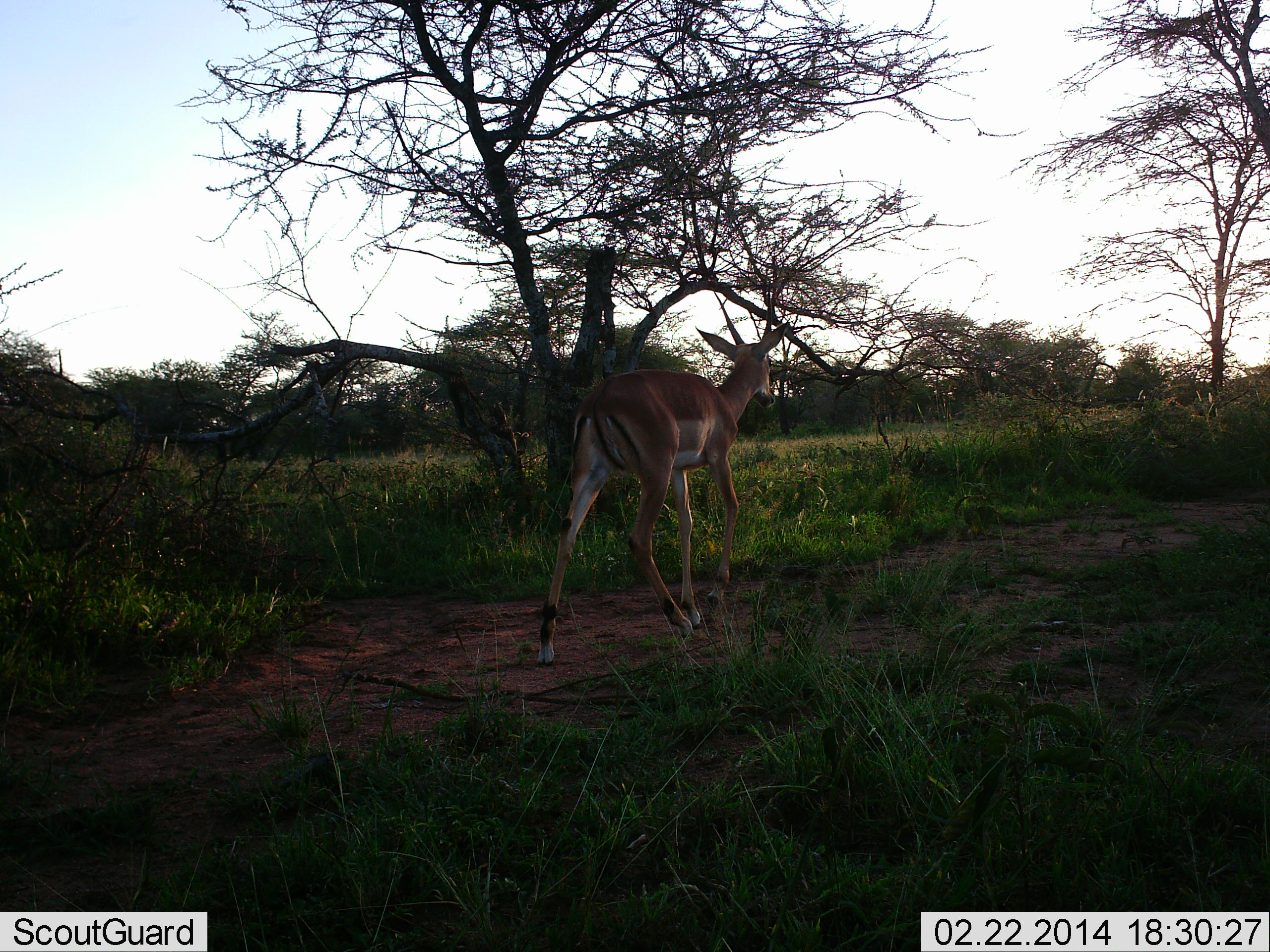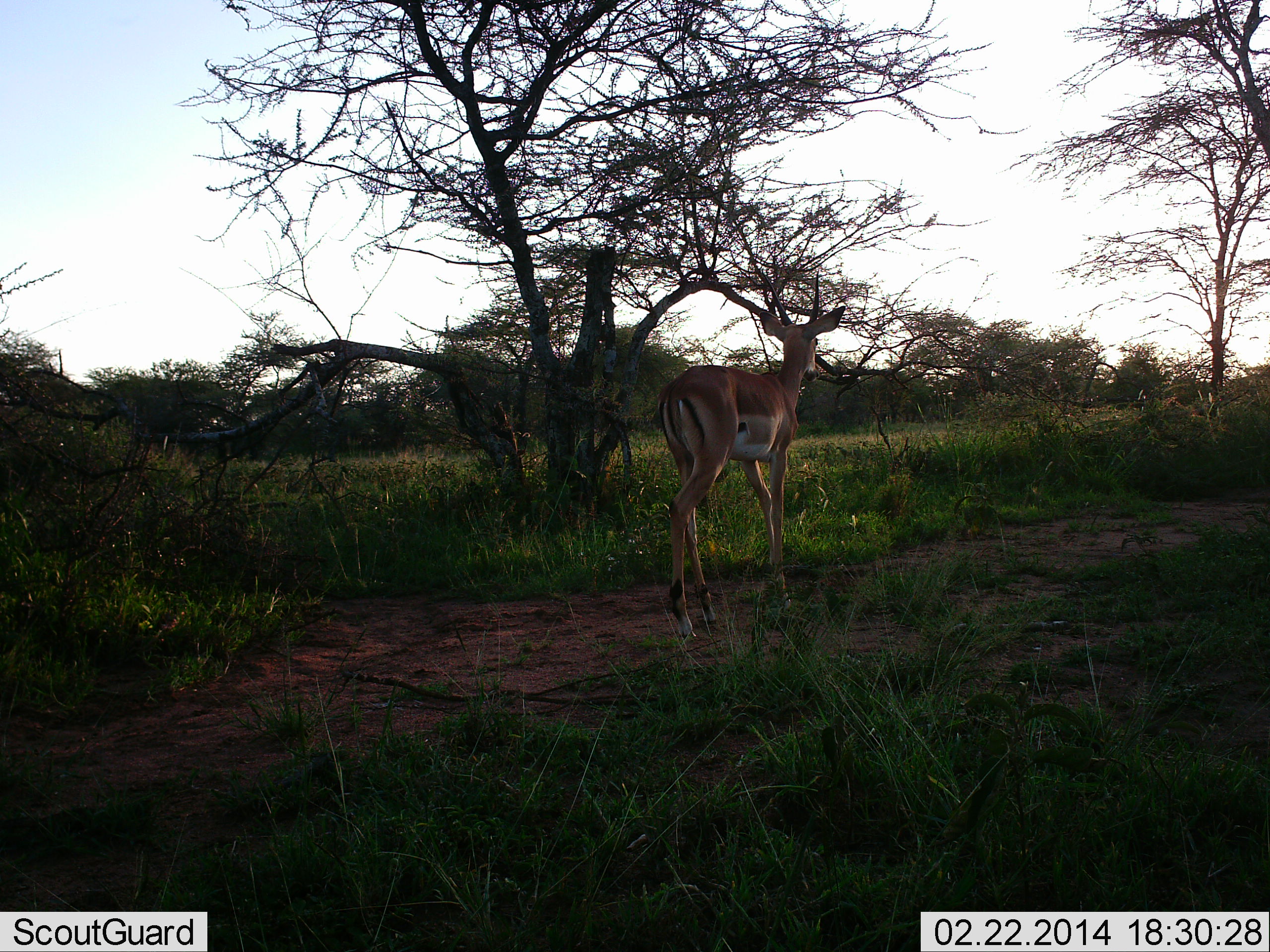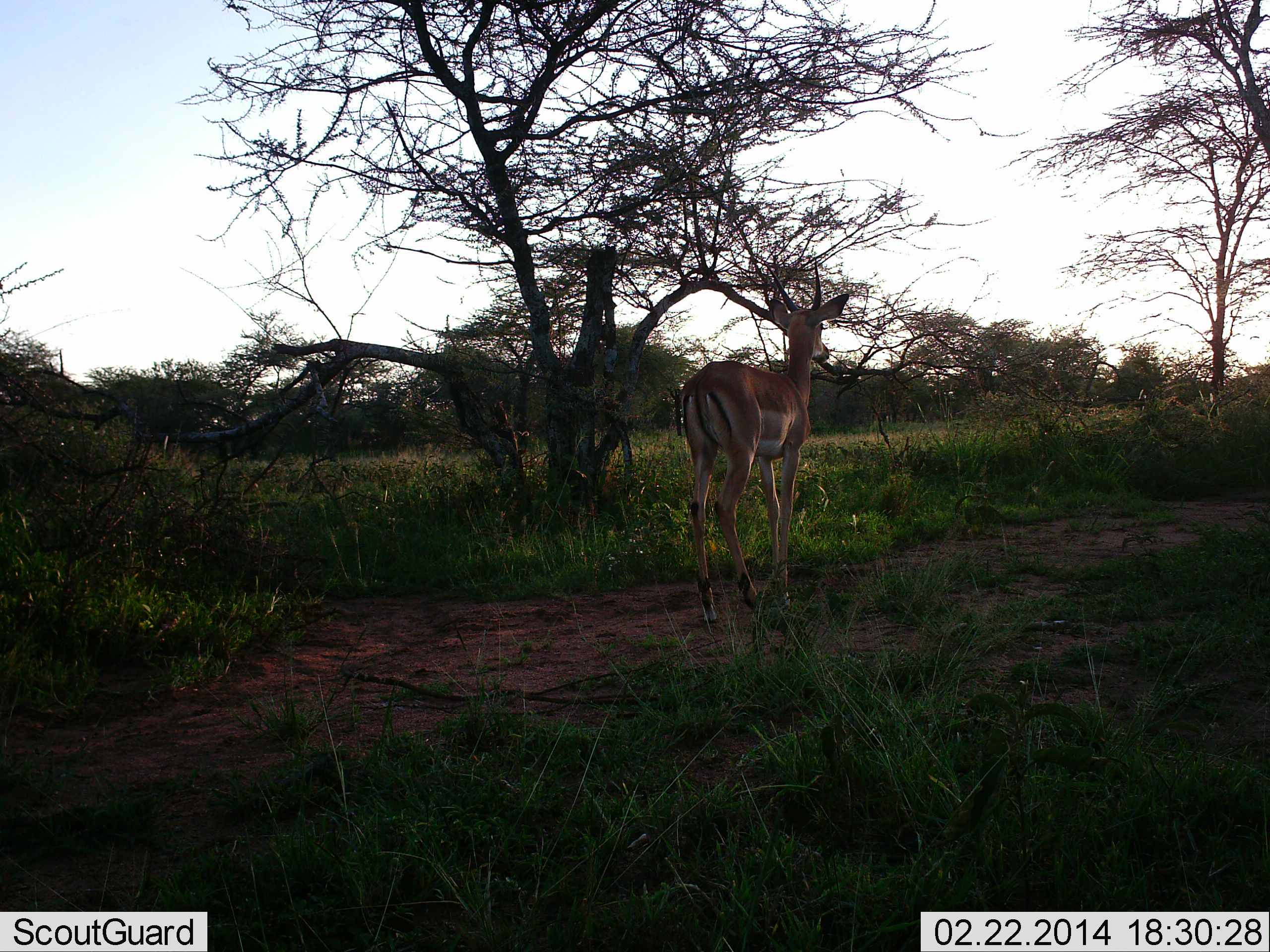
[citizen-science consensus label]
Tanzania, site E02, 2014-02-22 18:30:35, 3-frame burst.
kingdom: Animalia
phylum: Chordata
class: Mammalia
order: Artiodactyla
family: Bovidae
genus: Nanger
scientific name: Nanger granti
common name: grant's gazelle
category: gazellegrants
Gazellegrants (grant's gazelle) (Nanger granti), count 1. Behavior (volunteer vote fractions): standing 20%, resting 0%, moving 90%, interacting 0%. Young present (vote fraction): 0%. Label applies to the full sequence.